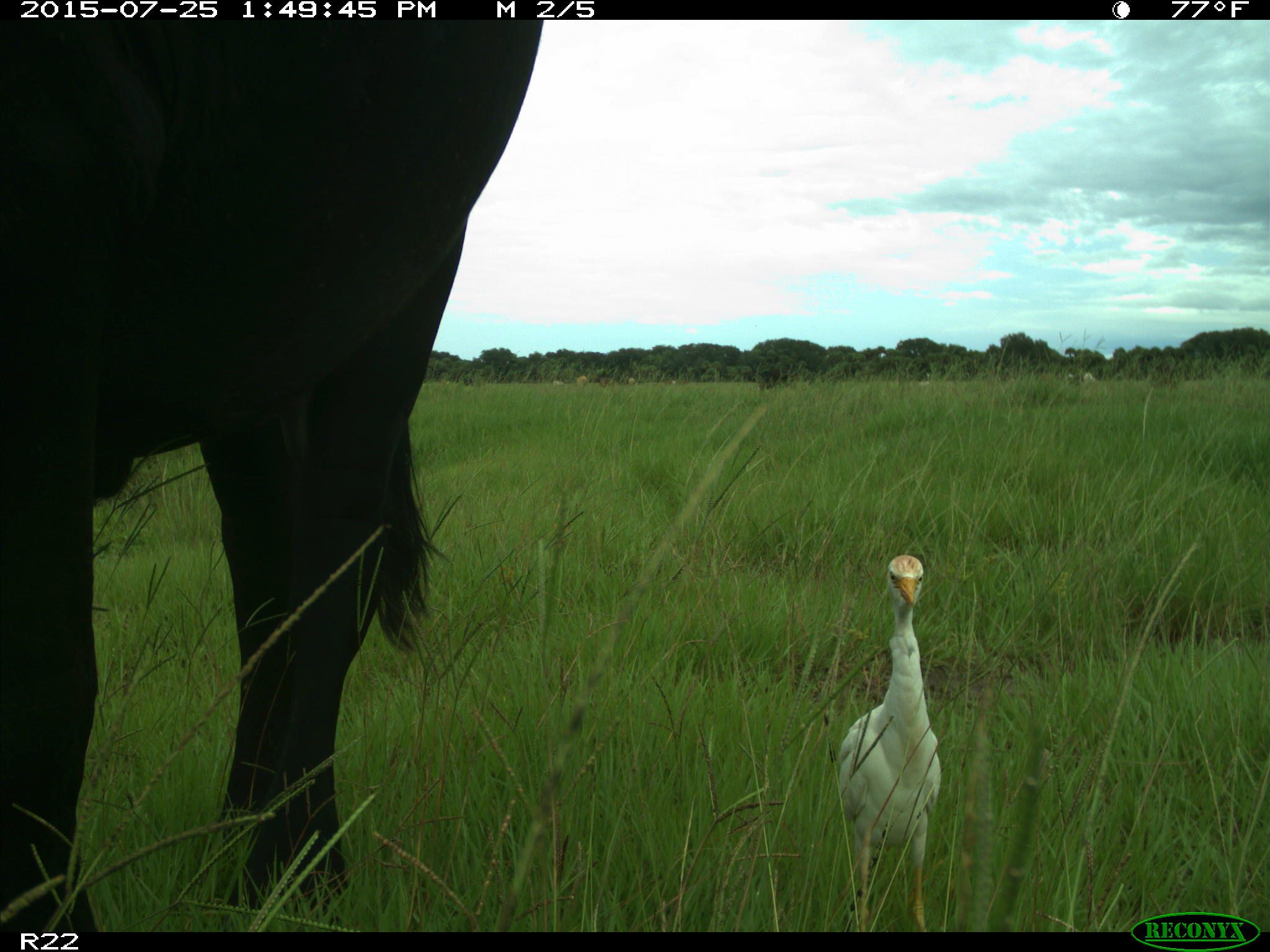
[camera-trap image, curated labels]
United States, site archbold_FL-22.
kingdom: Animalia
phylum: Chordata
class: Mammalia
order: Artiodactyla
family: Bovidae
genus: Bos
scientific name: Bos taurus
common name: domestic cow